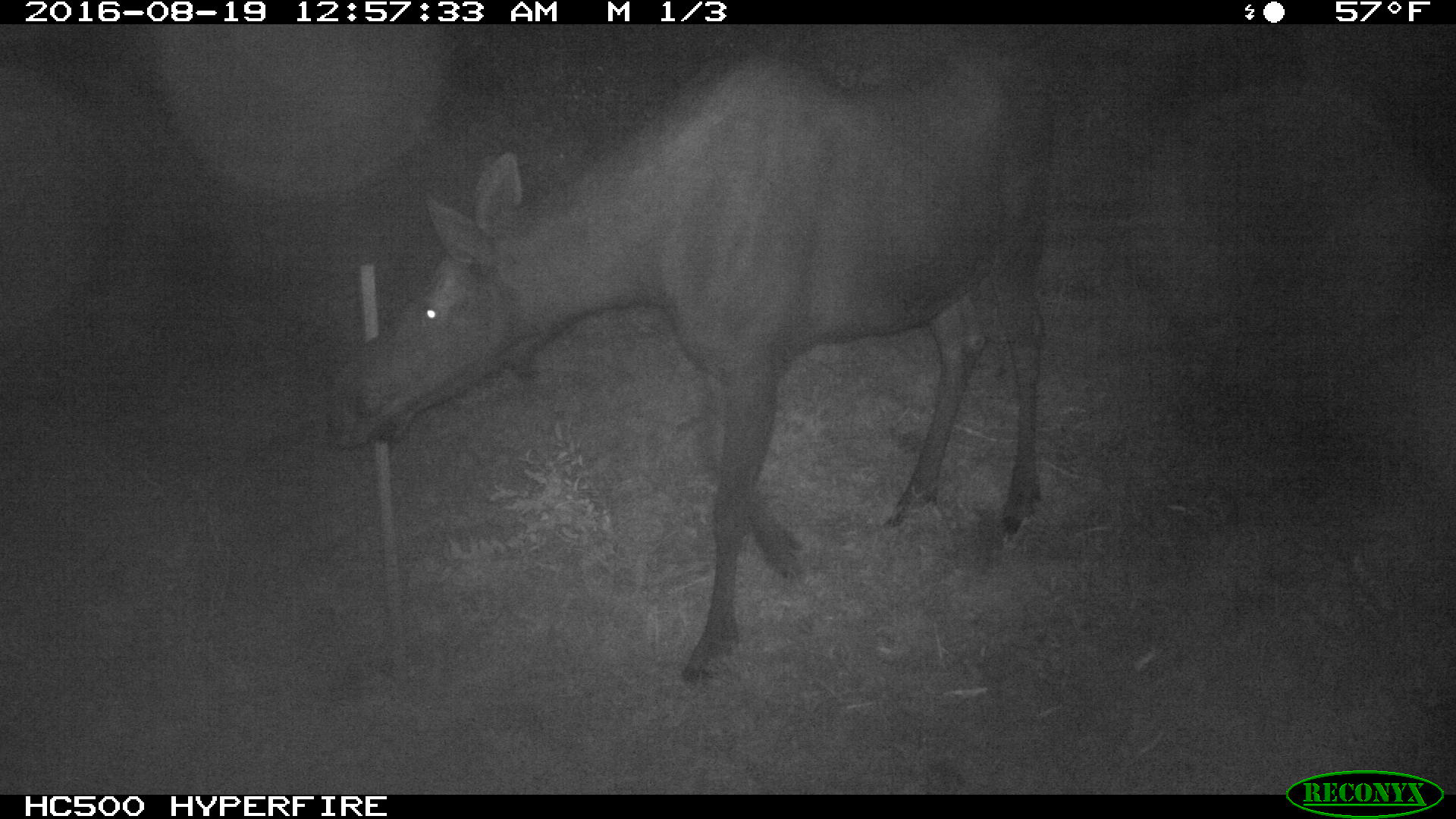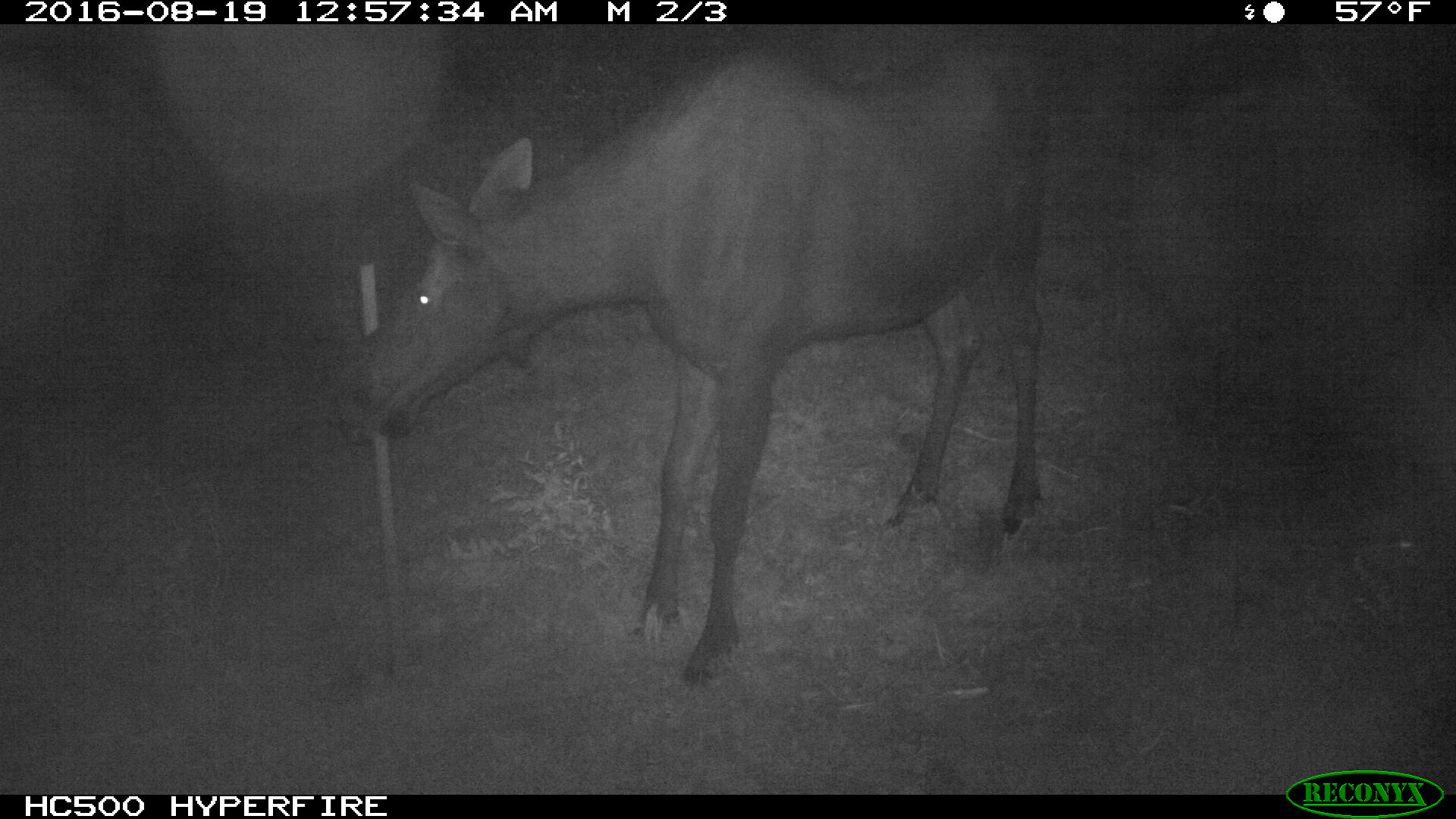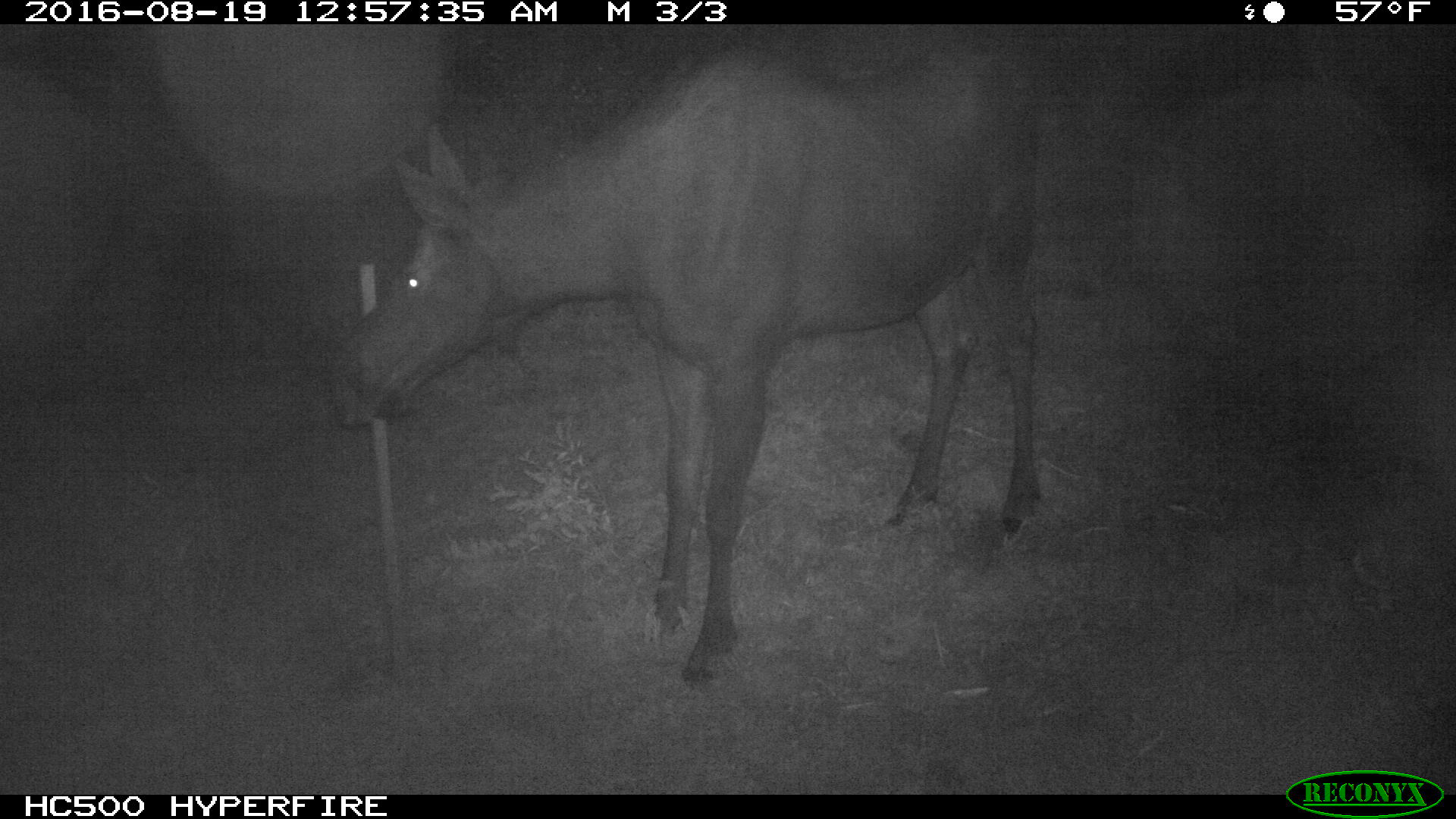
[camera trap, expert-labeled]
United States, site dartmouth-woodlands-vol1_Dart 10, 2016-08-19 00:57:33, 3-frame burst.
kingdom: Animalia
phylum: Chordata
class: Mammalia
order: Artiodactyla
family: Cervidae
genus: Alces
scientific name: Alces alces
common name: moose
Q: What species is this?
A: Moose (Alces alces).